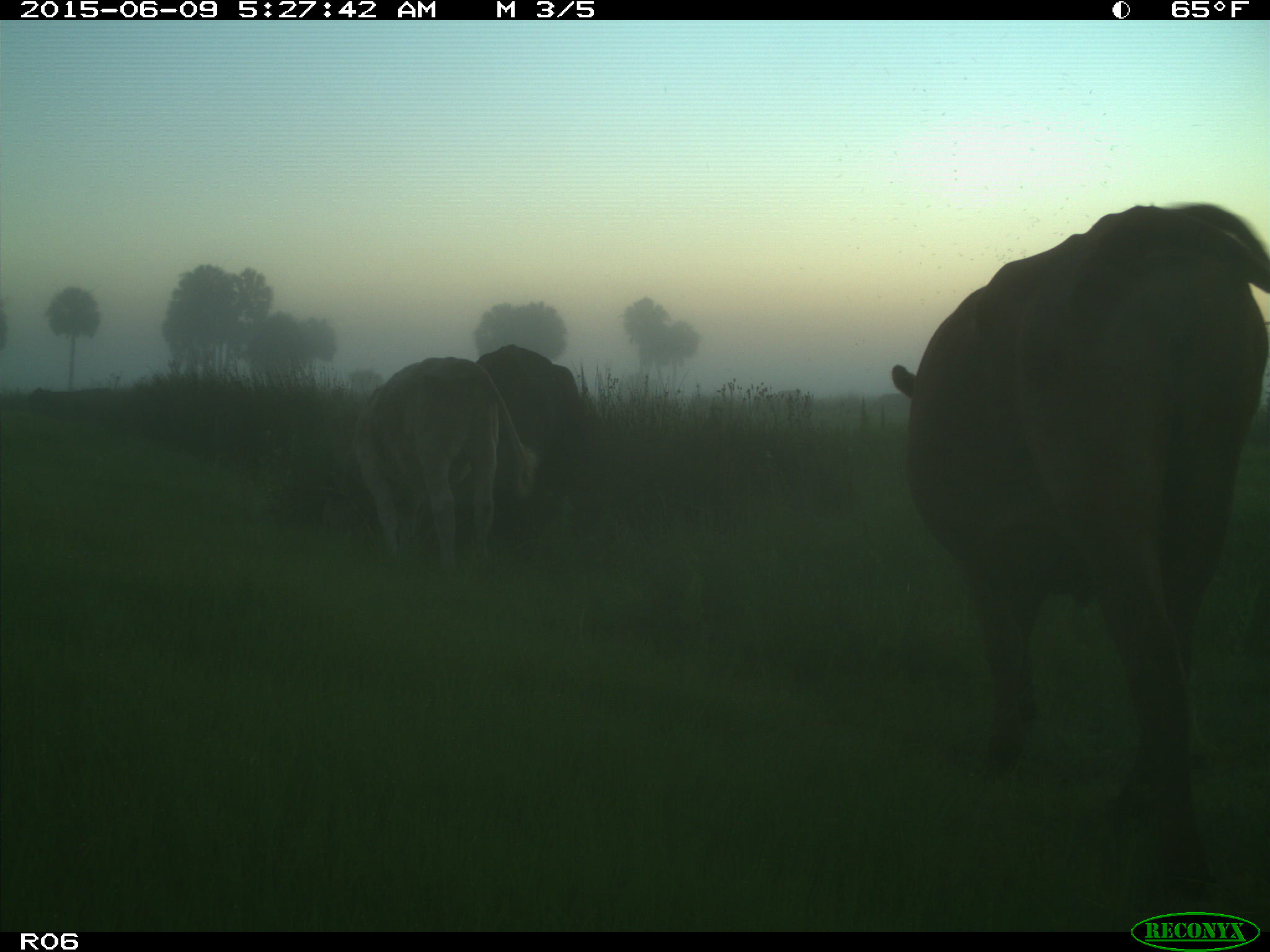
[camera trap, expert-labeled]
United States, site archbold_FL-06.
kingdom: Animalia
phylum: Chordata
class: Mammalia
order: Artiodactyla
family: Bovidae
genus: Bos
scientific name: Bos taurus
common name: domestic cow